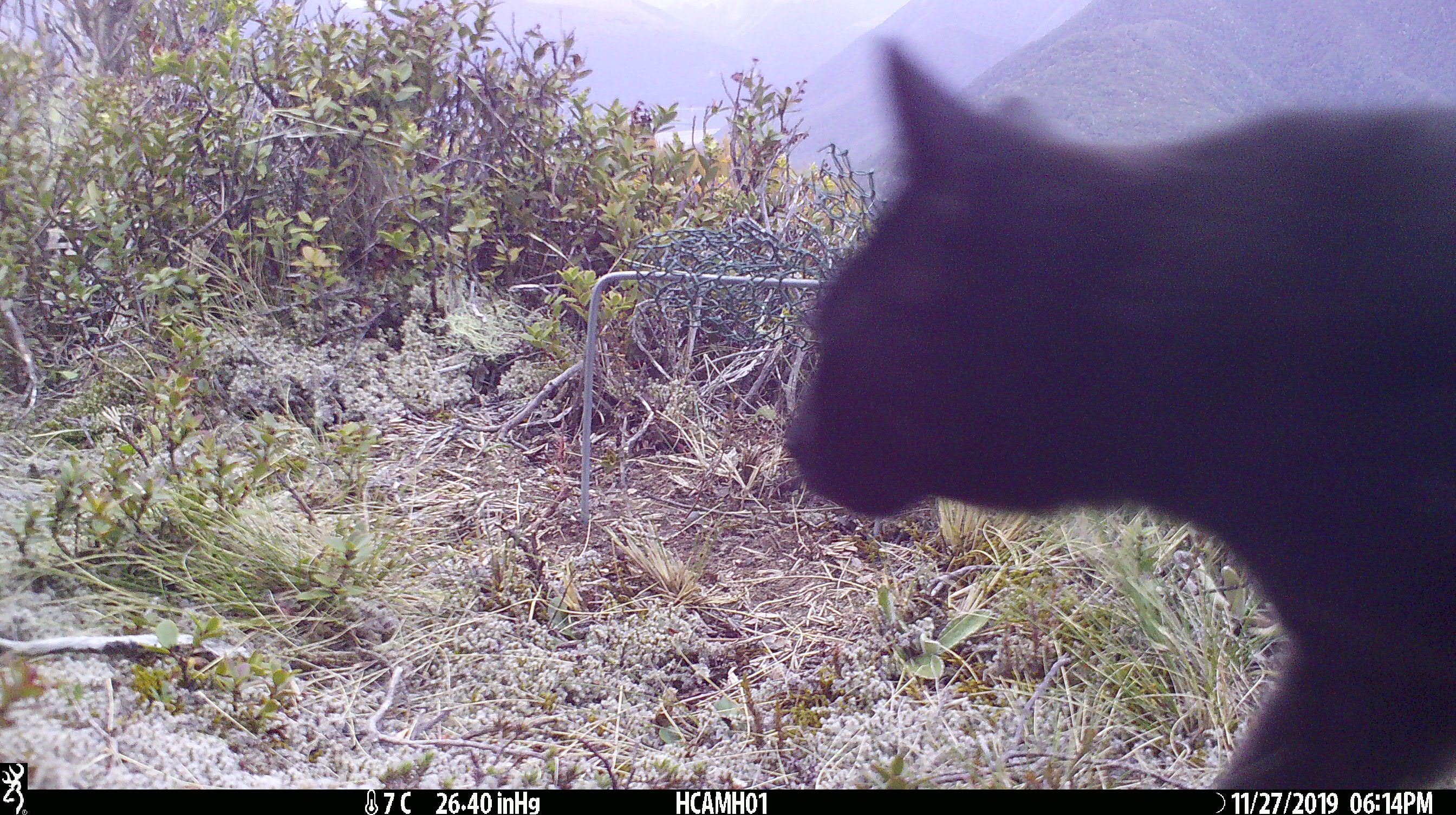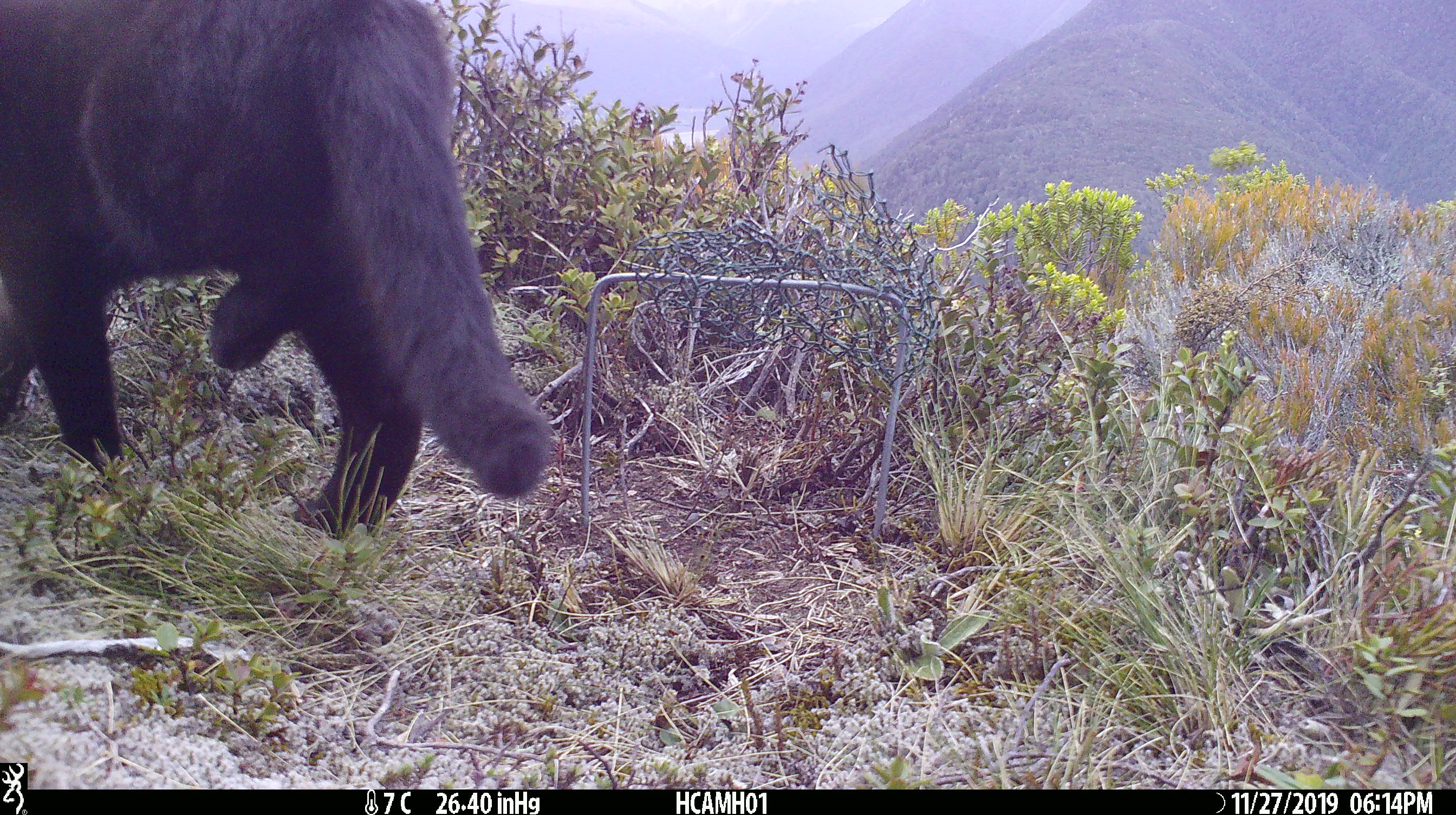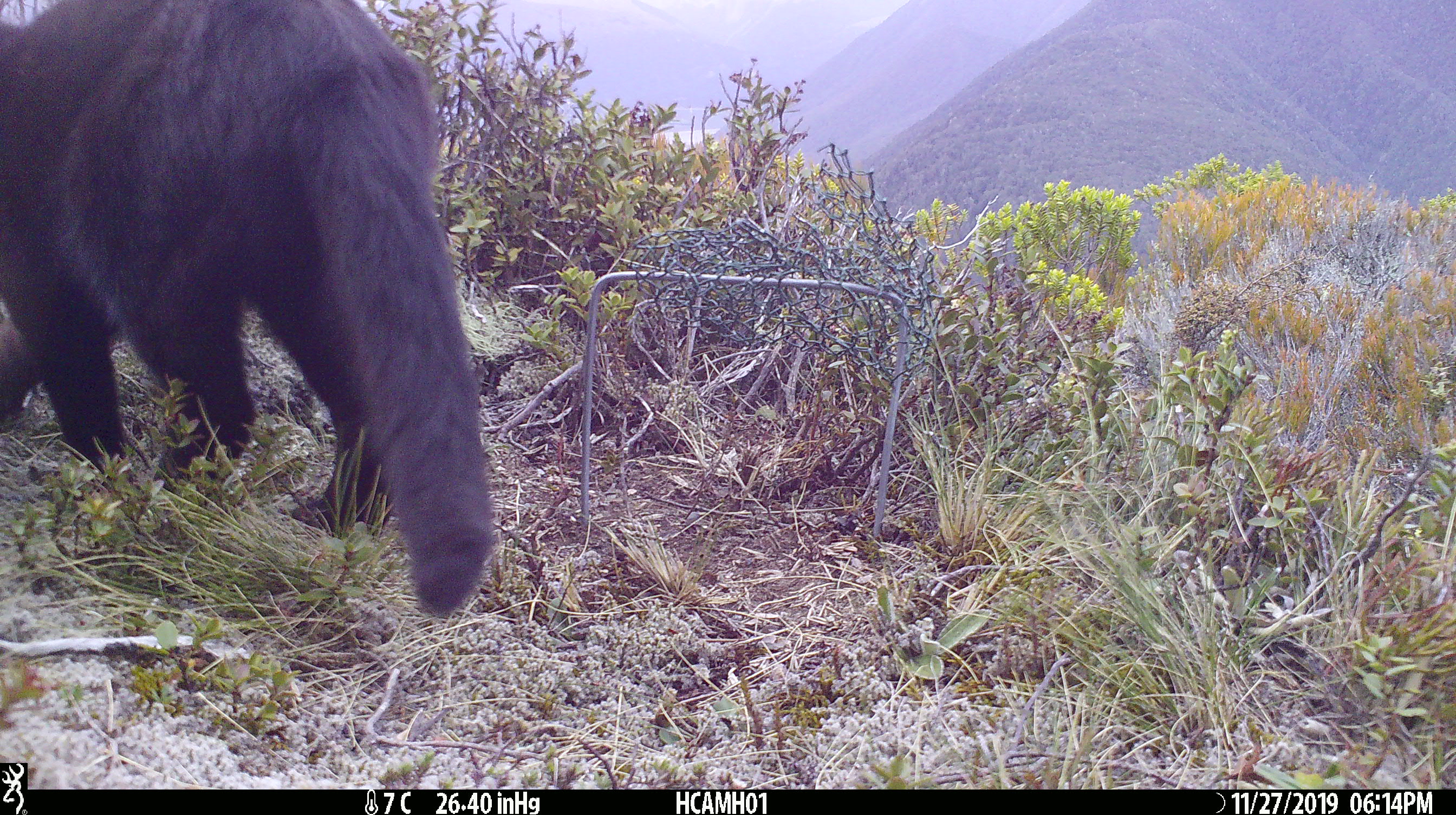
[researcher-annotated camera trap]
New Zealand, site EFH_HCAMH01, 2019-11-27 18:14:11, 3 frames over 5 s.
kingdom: Animalia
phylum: Chordata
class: Mammalia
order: Carnivora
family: Felidae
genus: Felis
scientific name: Felis catus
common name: domestic cat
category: cat